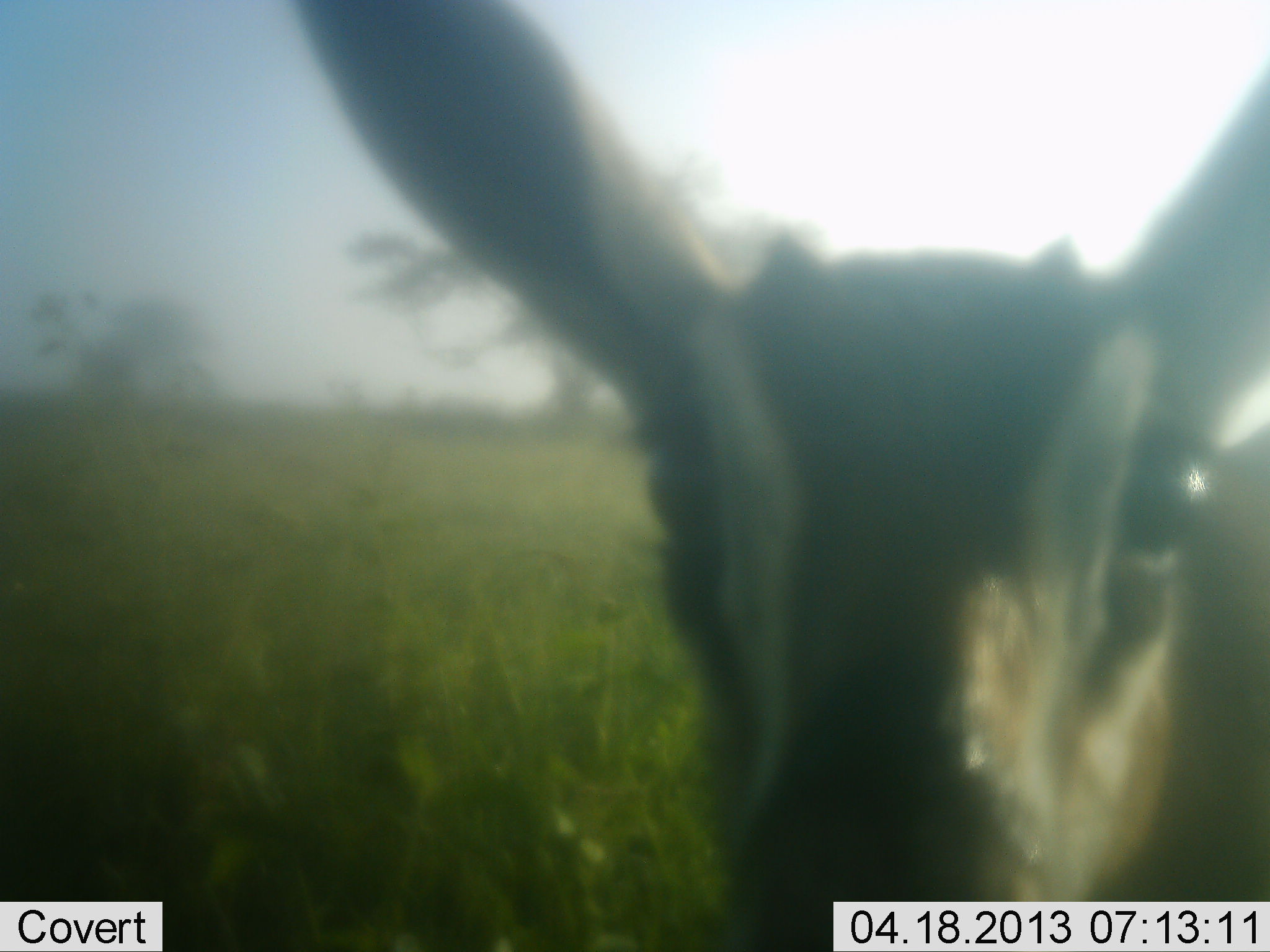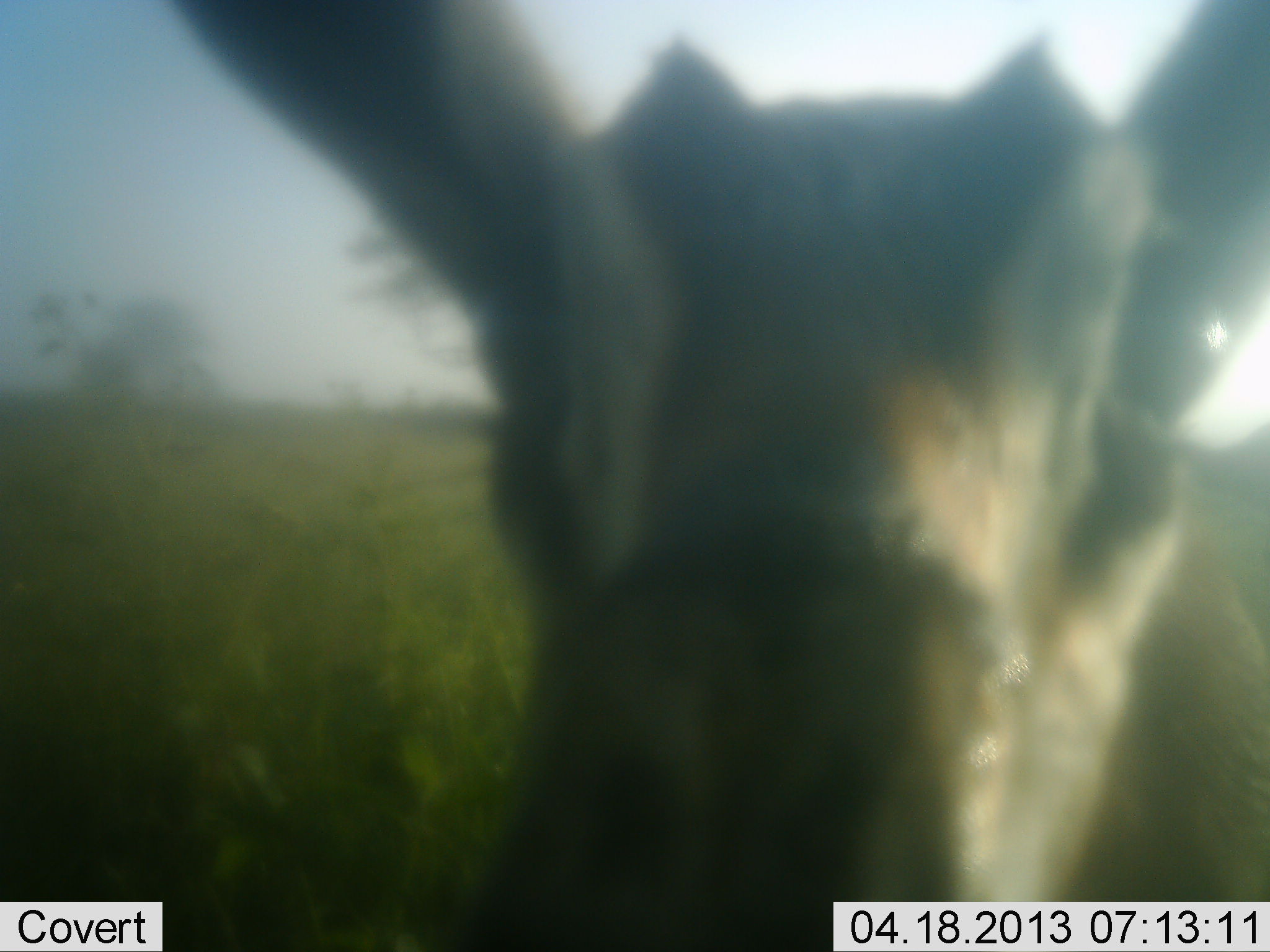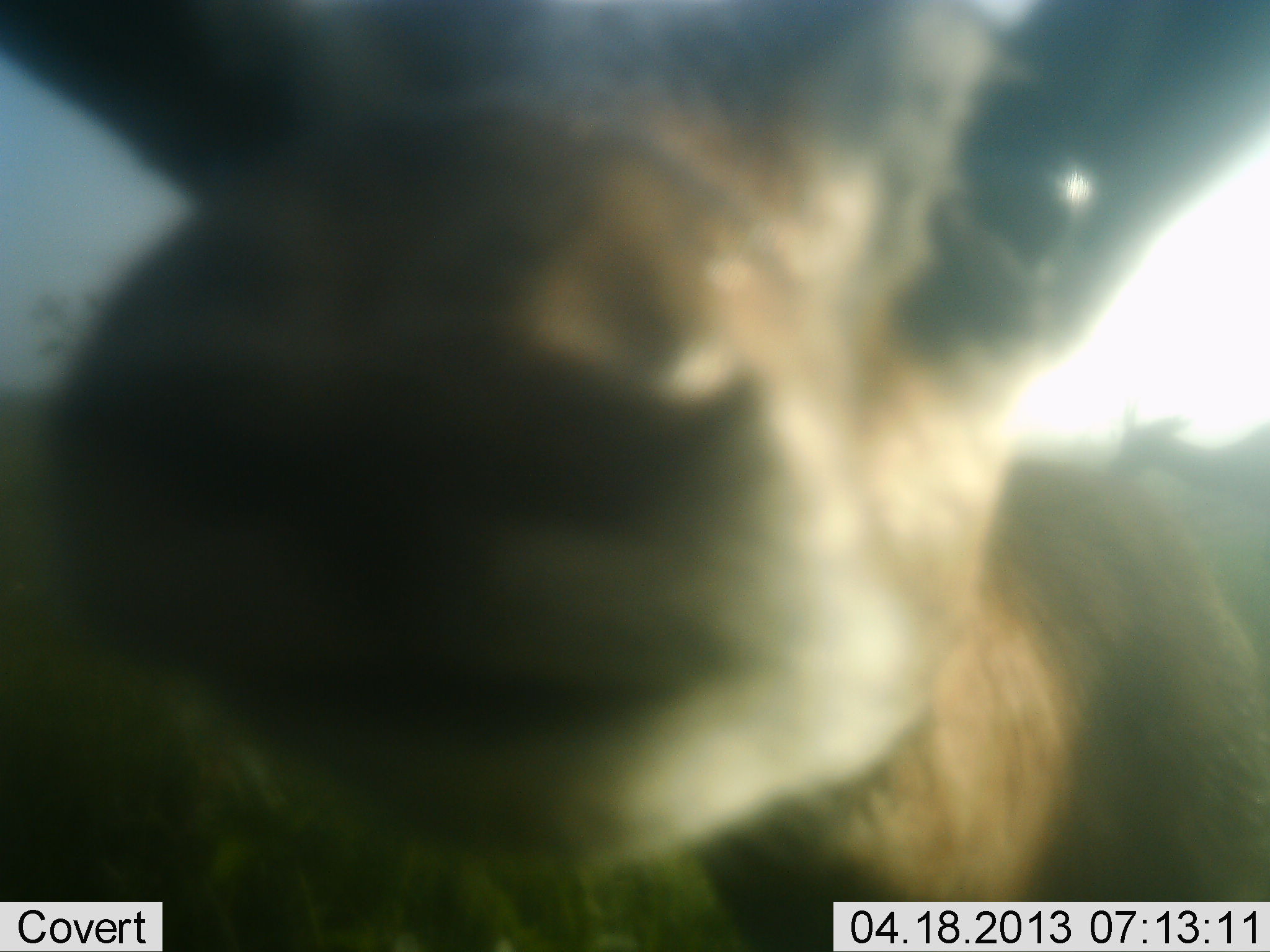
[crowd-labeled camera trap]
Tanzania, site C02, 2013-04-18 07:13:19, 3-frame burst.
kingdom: Animalia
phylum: Chordata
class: Mammalia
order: Artiodactyla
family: Bovidae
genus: Eudorcas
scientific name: Eudorcas thomsonii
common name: thomson's gazelle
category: gazellethomsons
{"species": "gazellethomsons (thomson's gazelle) (Eudorcas thomsonii)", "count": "1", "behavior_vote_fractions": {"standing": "50%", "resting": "0%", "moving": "17%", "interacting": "33%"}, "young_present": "17%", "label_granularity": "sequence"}